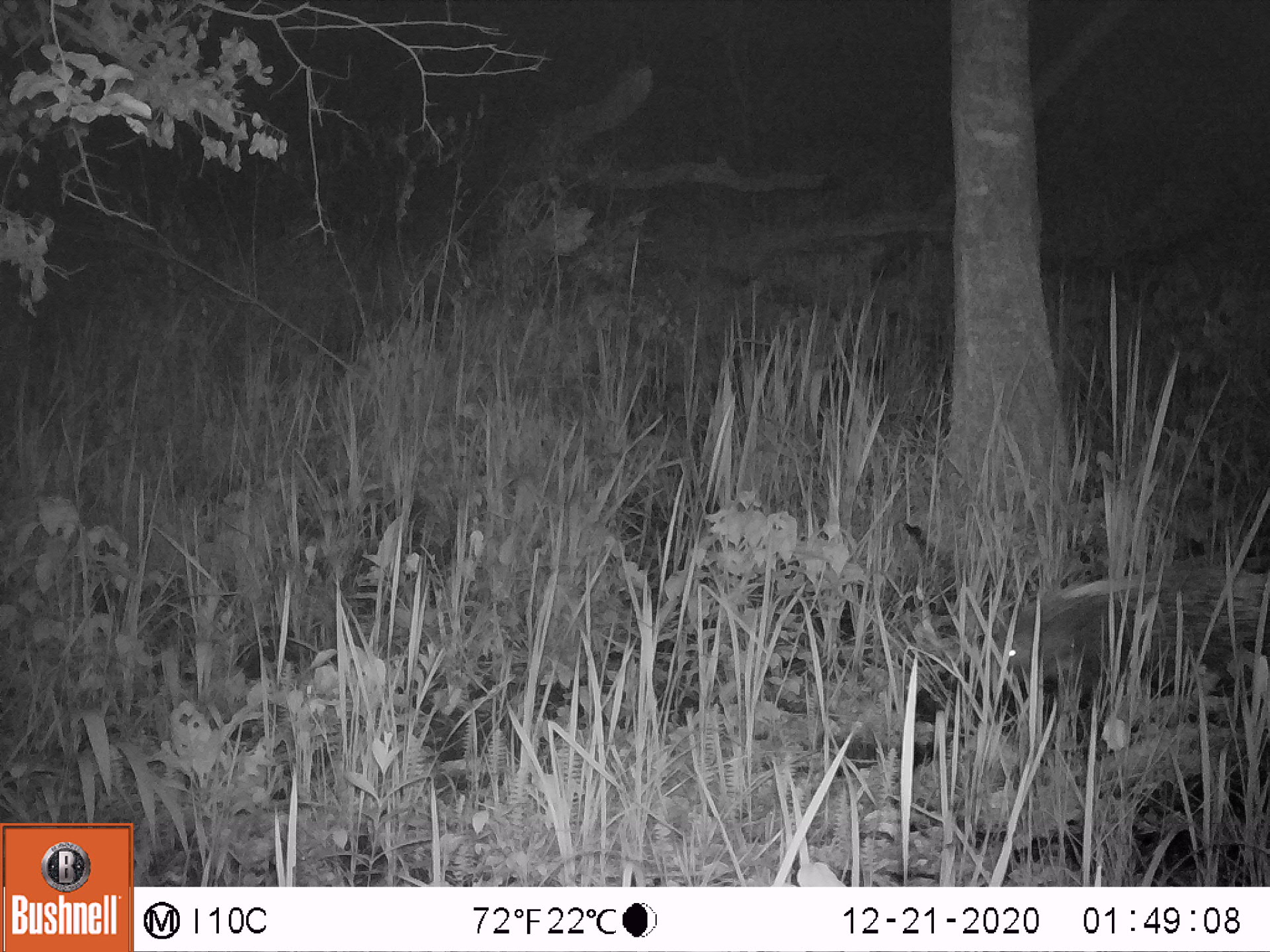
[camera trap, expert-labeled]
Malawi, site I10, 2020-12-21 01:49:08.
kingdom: Animalia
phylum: Chordata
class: Mammalia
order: Rodentia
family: Hystricidae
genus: Hystrix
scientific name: Hystrix africaeaustralis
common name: cape porcupine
Cape porcupine (Hystrix africaeaustralis), count 1.